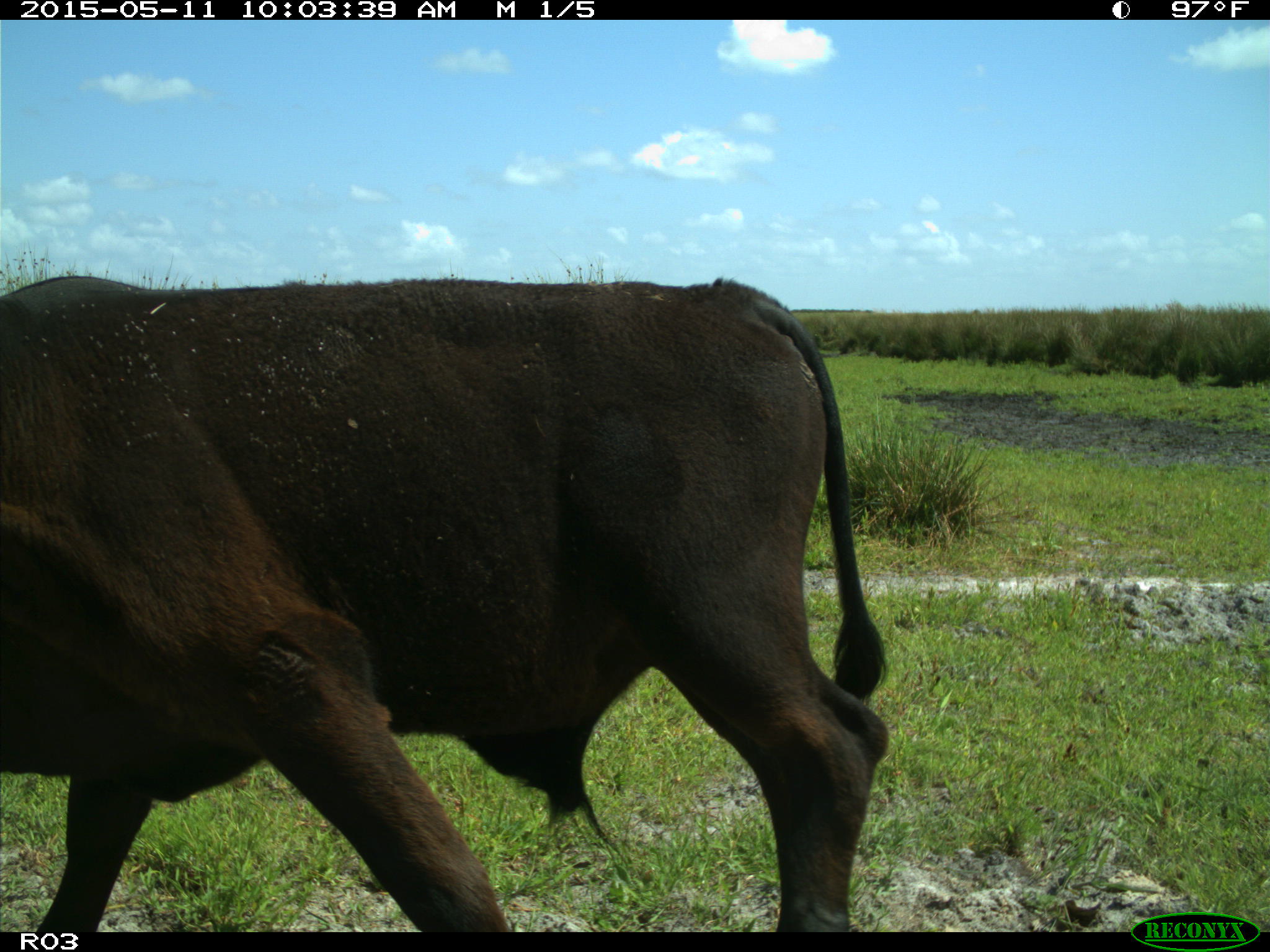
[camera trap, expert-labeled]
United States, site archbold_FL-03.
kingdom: Animalia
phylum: Chordata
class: Mammalia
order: Artiodactyla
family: Bovidae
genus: Bos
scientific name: Bos taurus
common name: domestic cow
Bos taurus (domestic cow).